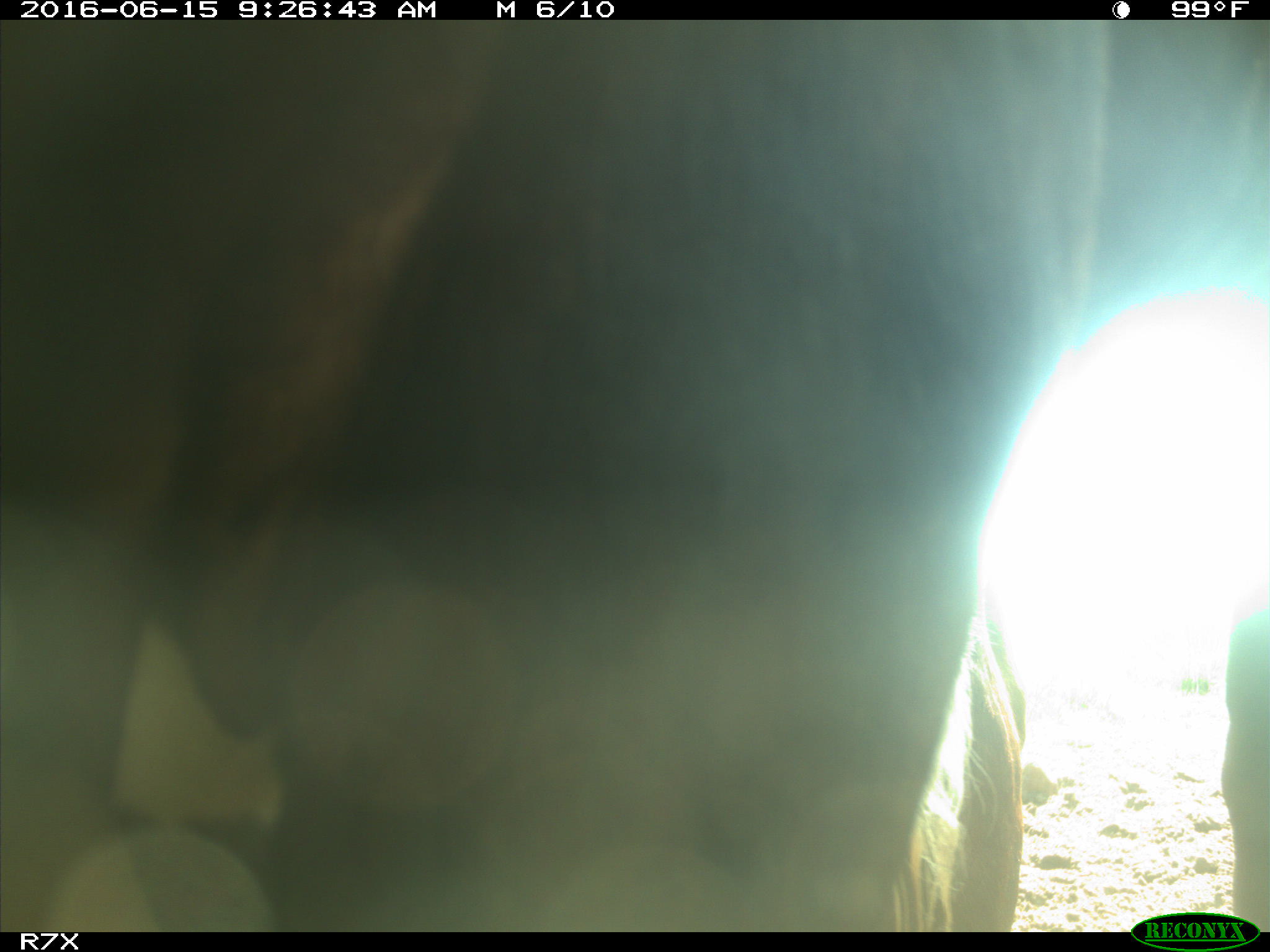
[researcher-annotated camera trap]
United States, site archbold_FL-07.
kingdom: Animalia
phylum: Chordata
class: Mammalia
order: Artiodactyla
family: Bovidae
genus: Bos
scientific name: Bos taurus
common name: domestic cow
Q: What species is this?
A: Bos taurus (domestic cow).